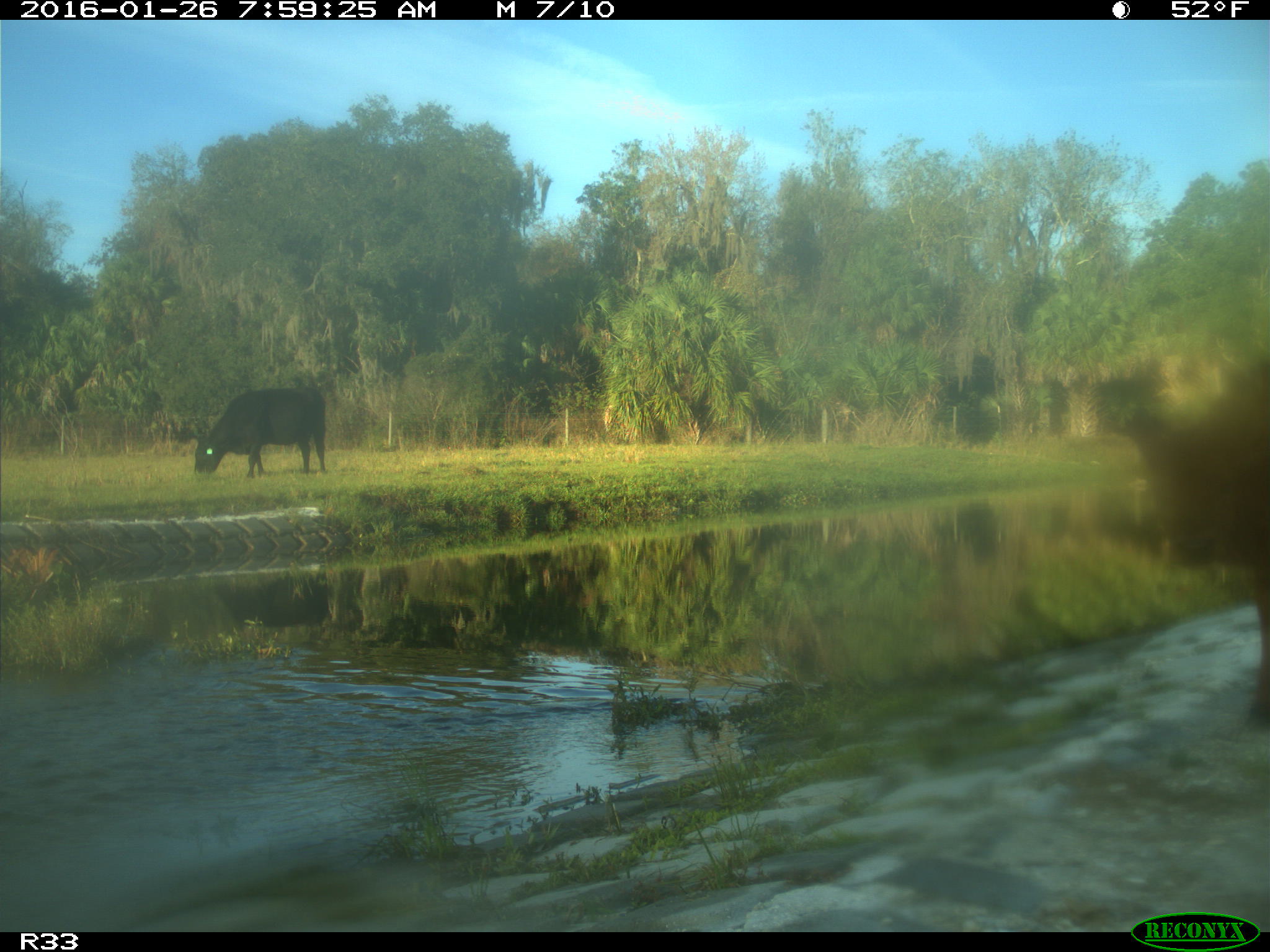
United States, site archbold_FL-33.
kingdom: Animalia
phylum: Chordata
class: Mammalia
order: Artiodactyla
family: Bovidae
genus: Bos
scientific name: Bos taurus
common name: domestic cow